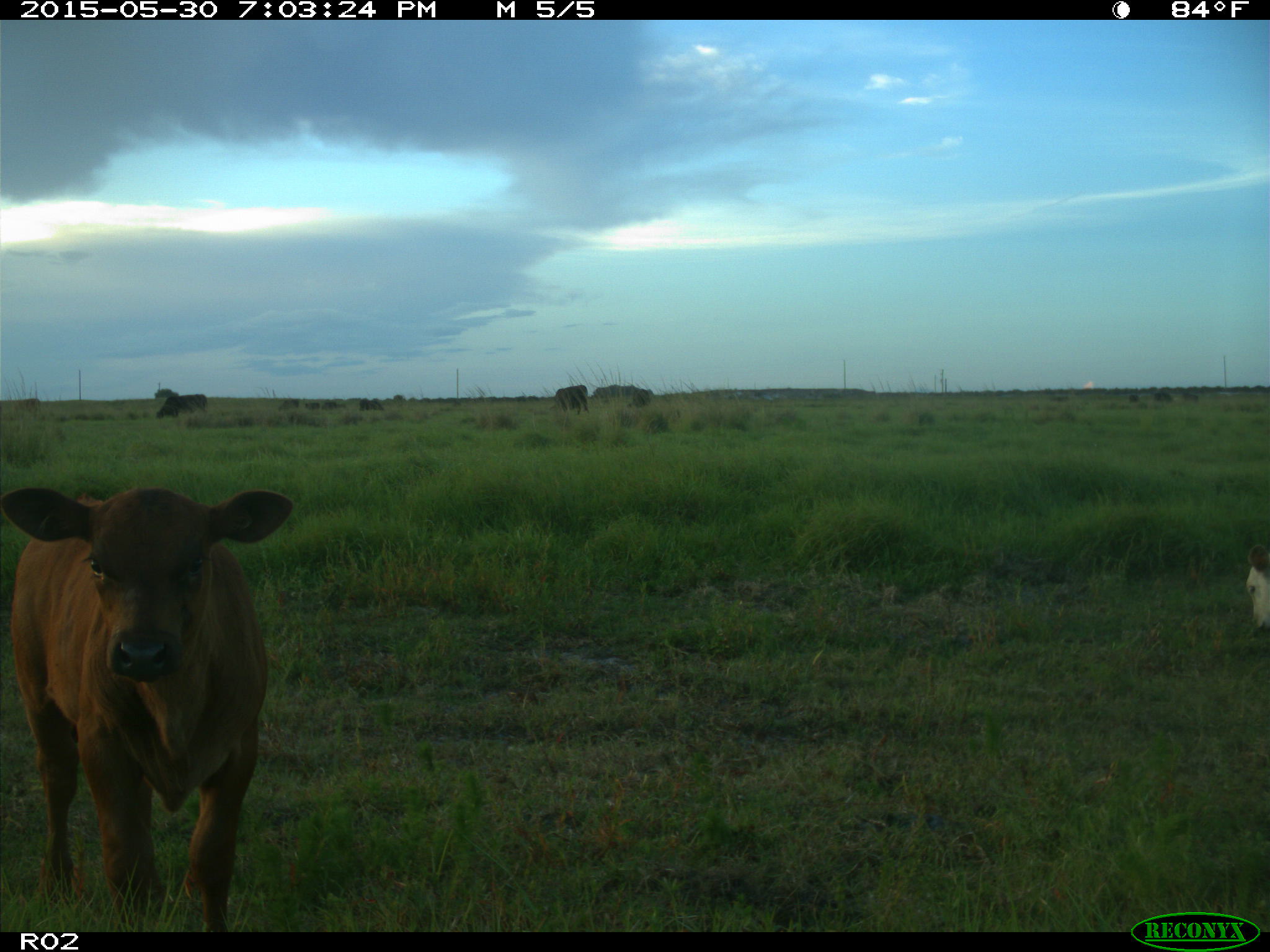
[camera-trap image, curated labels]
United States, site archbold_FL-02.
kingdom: Animalia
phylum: Chordata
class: Mammalia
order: Artiodactyla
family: Bovidae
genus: Bos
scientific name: Bos taurus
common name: domestic cow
Bos taurus (domestic cow).